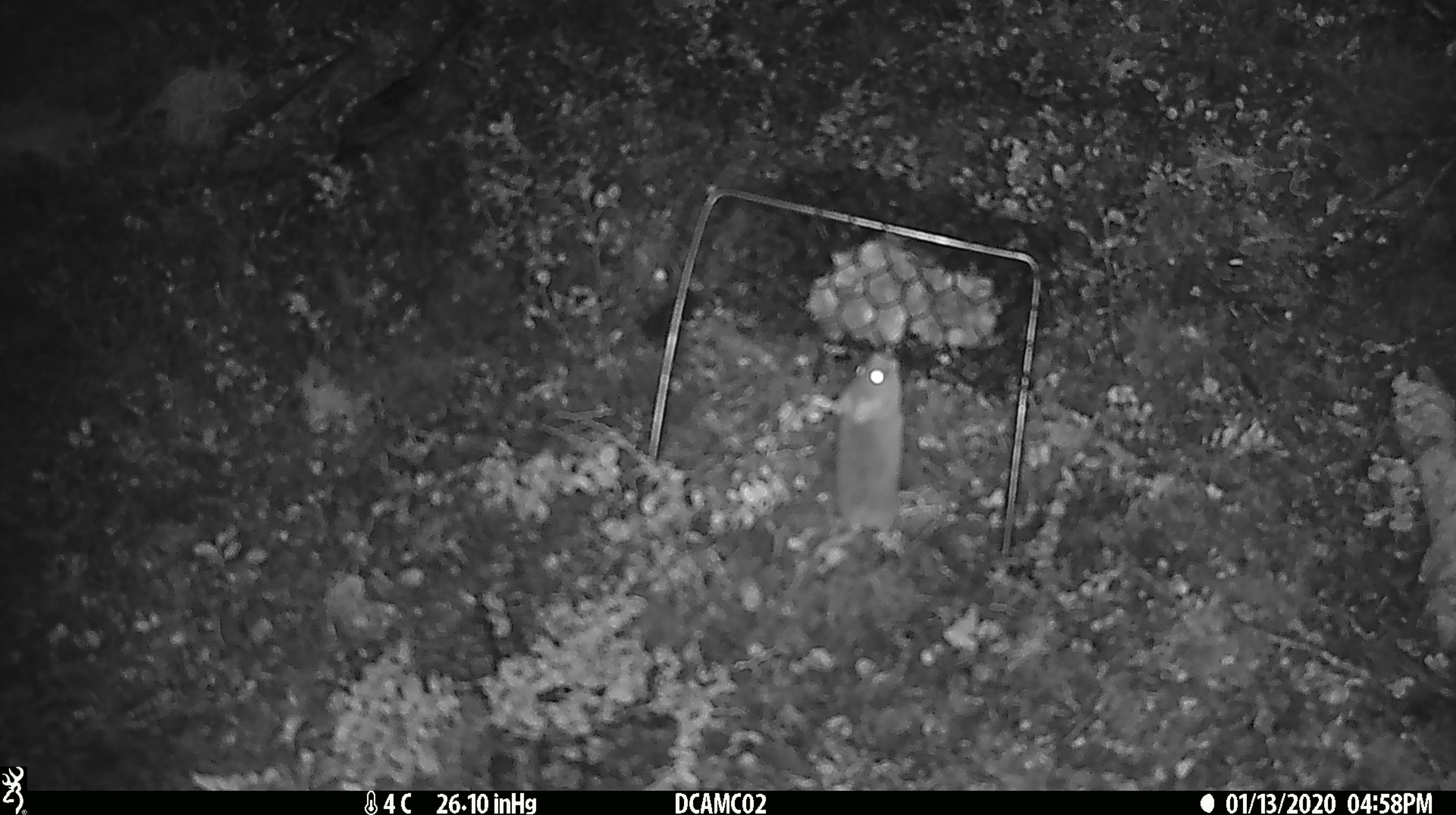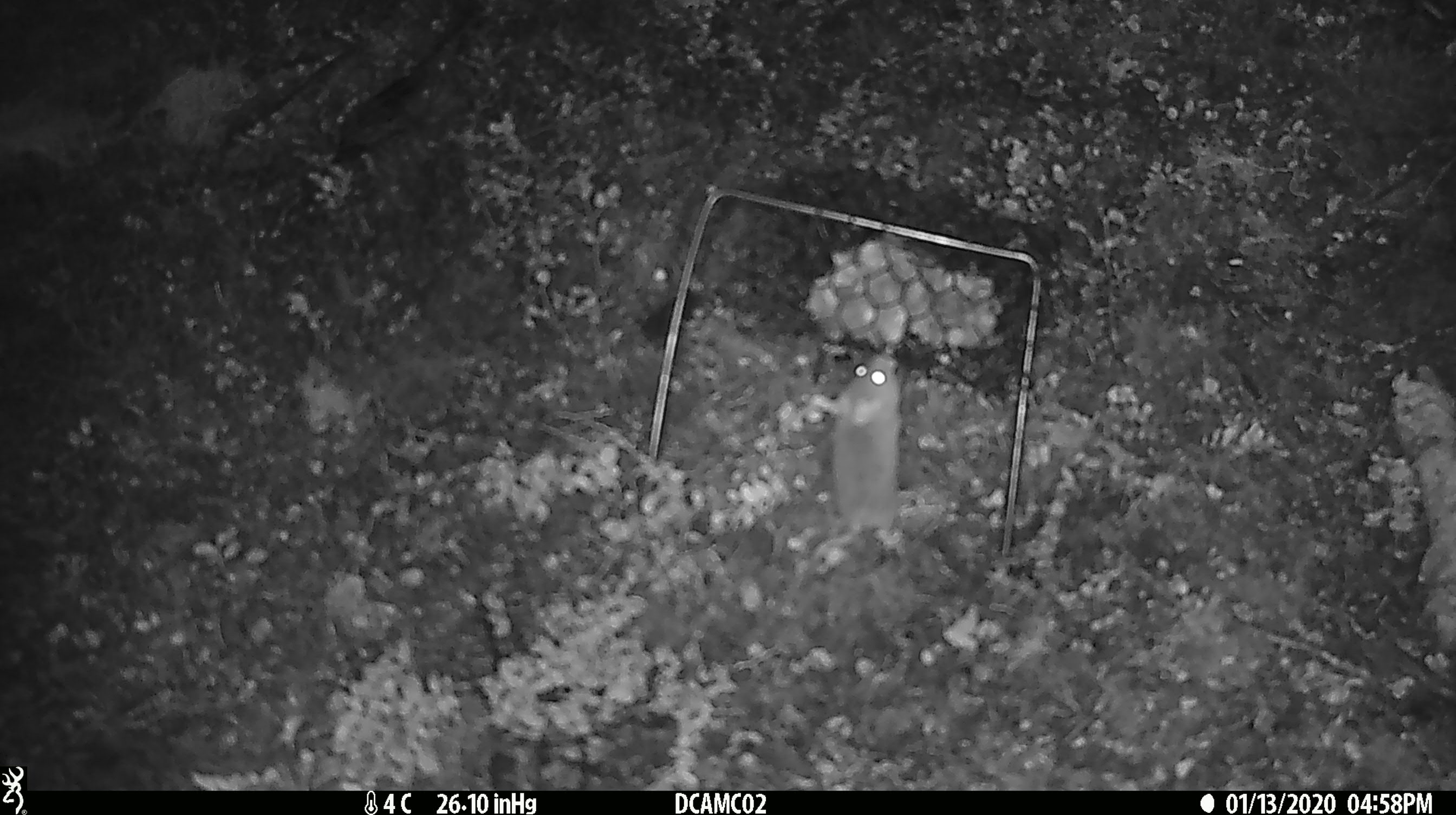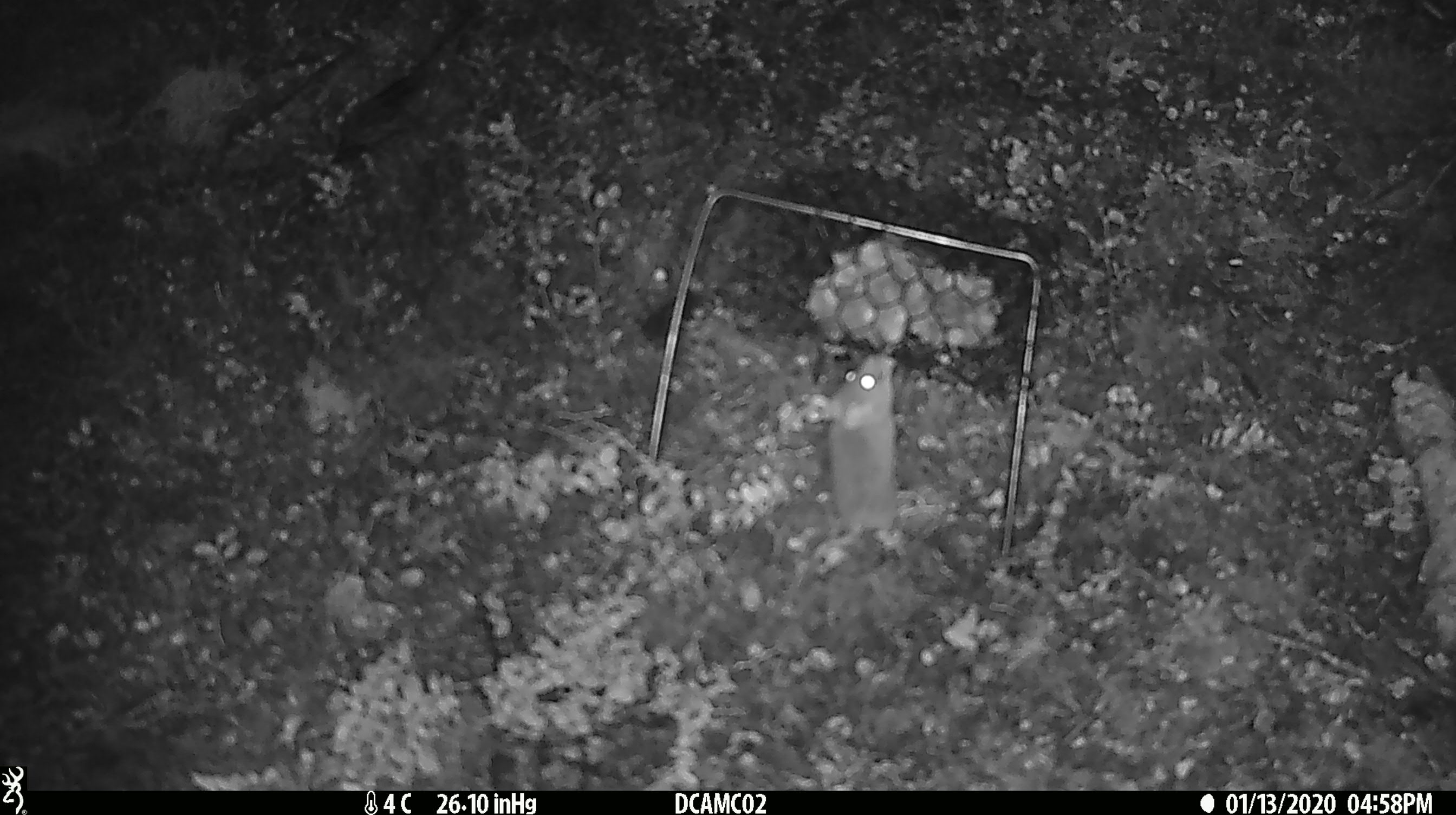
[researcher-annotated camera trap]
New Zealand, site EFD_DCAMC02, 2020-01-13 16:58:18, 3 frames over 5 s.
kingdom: Animalia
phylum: Chordata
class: Mammalia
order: Rodentia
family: Muridae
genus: Mus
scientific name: Mus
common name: mouse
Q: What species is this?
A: Mouse (Mus).